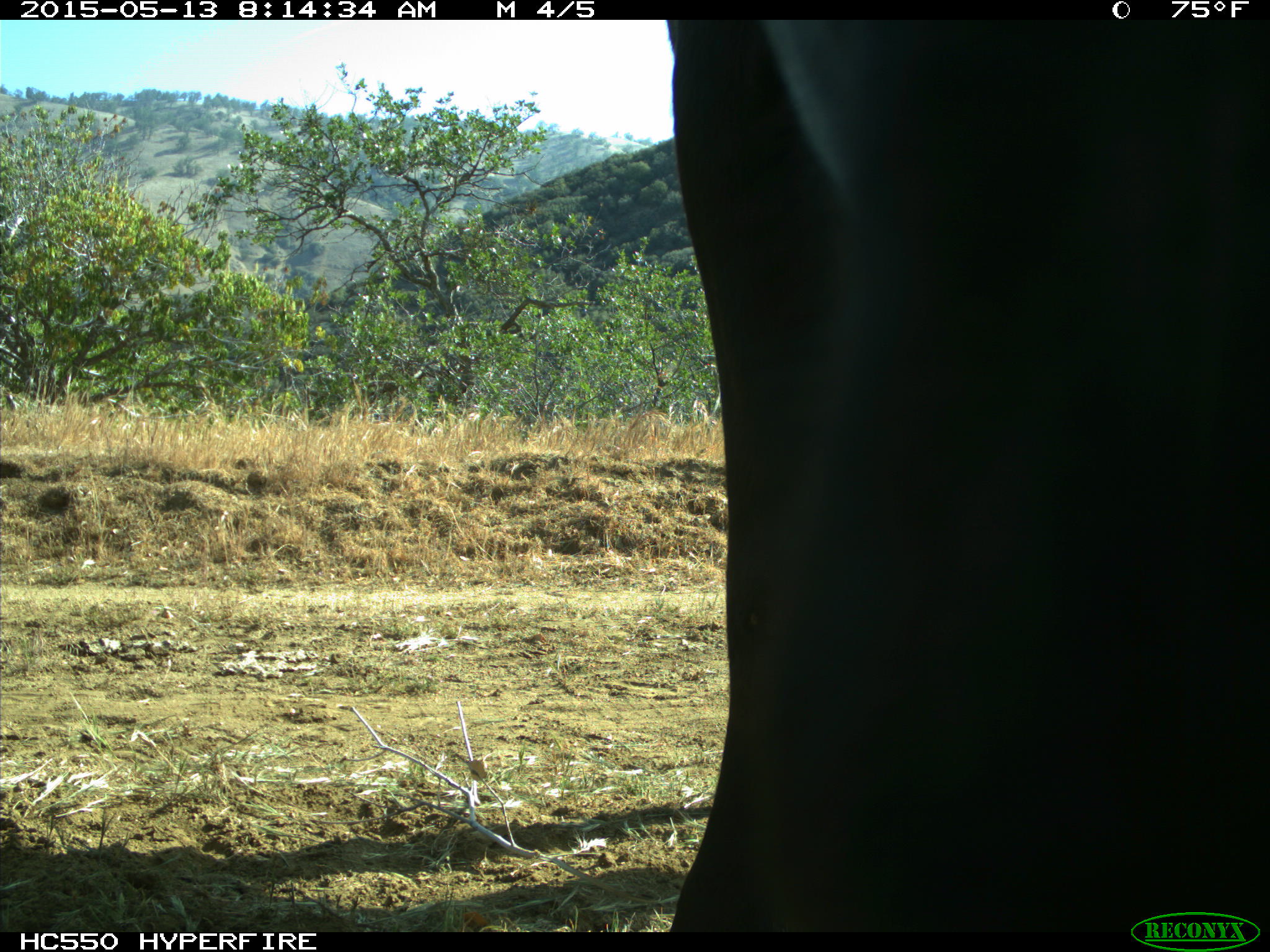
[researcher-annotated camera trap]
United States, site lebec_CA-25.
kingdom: Animalia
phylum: Chordata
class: Mammalia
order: Artiodactyla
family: Bovidae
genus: Bos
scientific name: Bos taurus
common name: domestic cow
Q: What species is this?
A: Bos taurus (domestic cow).